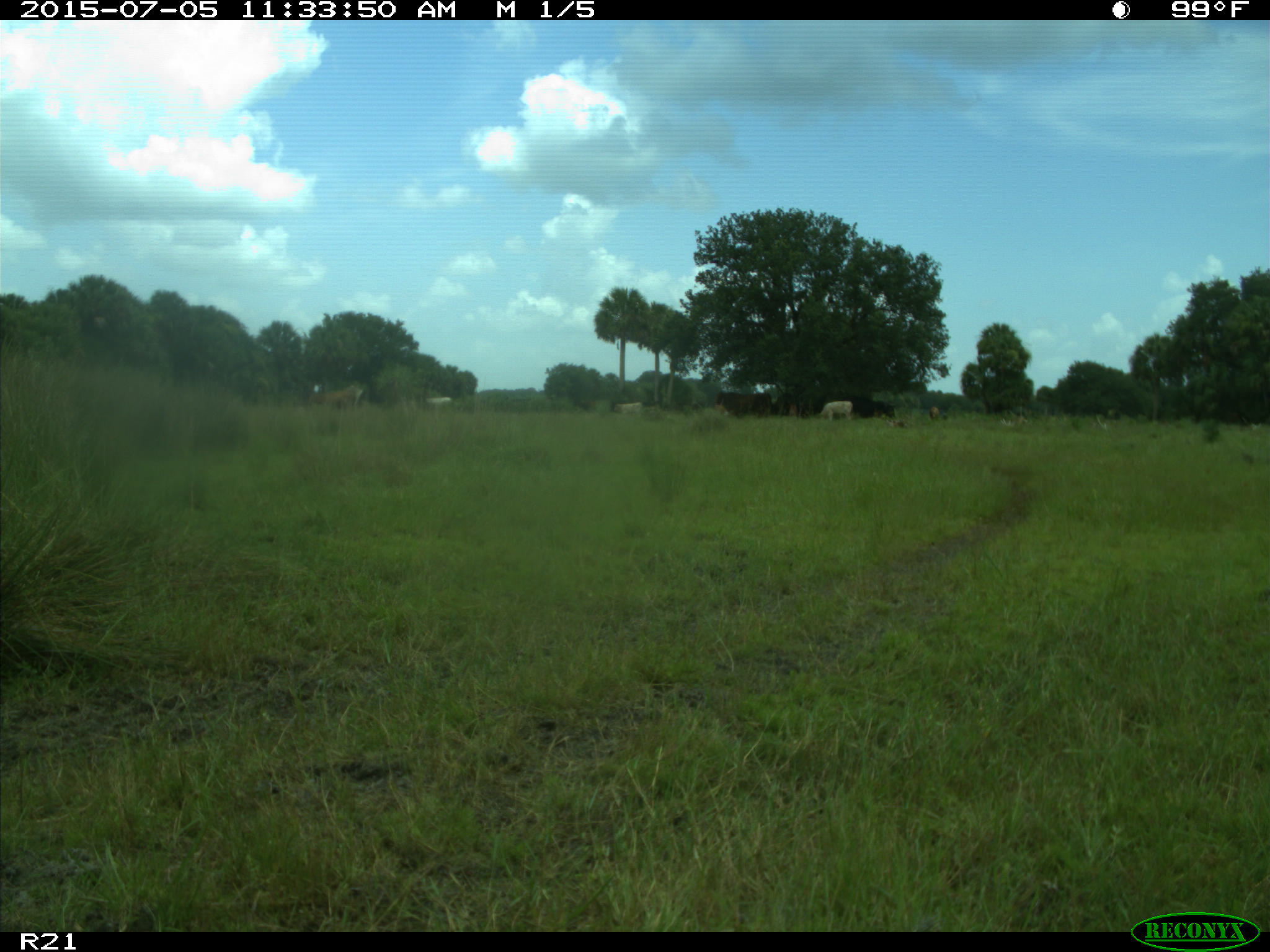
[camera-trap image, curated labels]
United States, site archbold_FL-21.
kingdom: Animalia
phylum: Chordata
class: Mammalia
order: Artiodactyla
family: Bovidae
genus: Bos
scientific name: Bos taurus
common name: domestic cow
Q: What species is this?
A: Bos taurus (domestic cow).